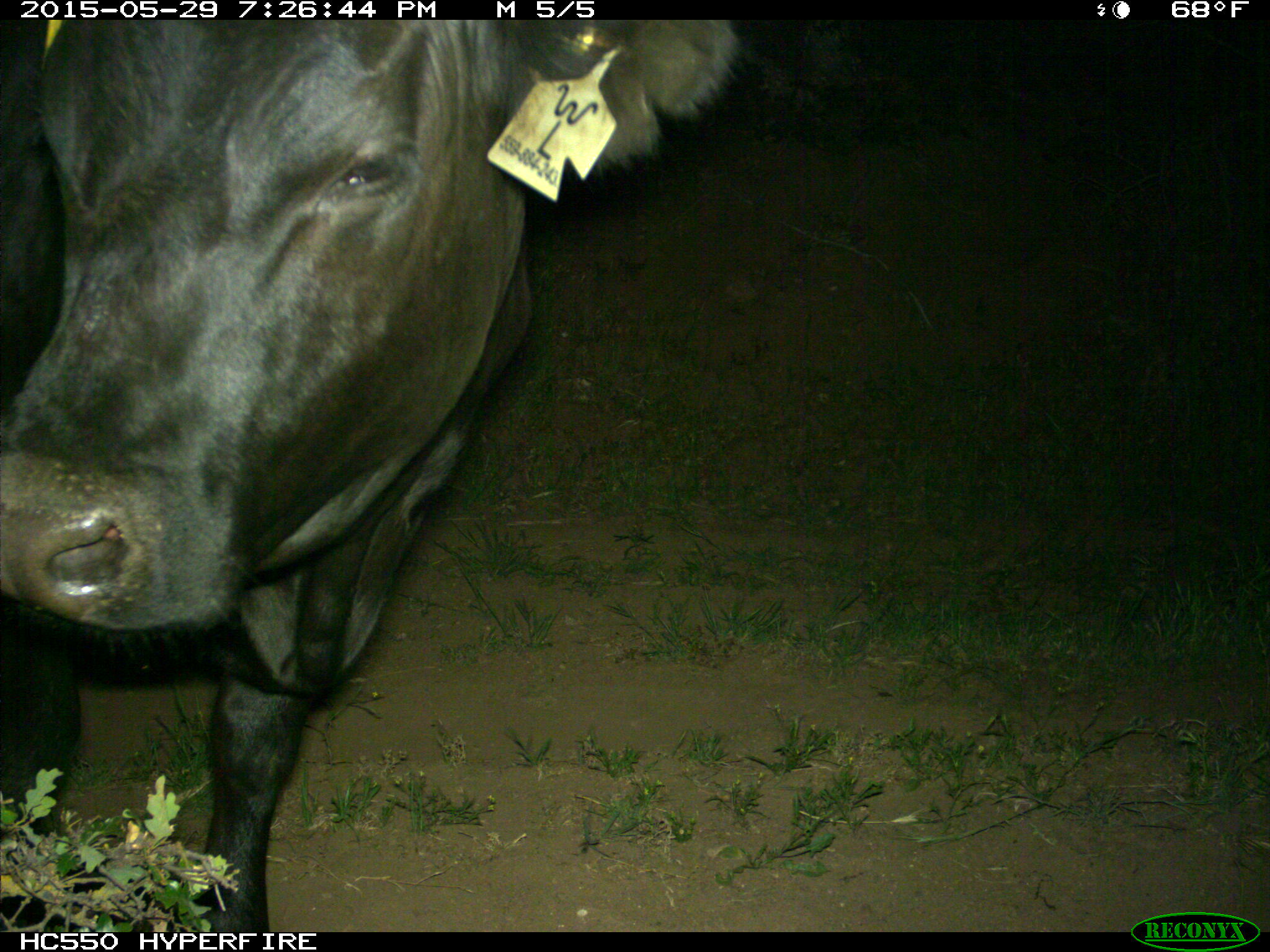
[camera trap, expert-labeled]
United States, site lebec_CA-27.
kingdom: Animalia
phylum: Chordata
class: Mammalia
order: Artiodactyla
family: Bovidae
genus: Bos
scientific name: Bos taurus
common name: domestic cow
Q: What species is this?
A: Bos taurus (domestic cow).